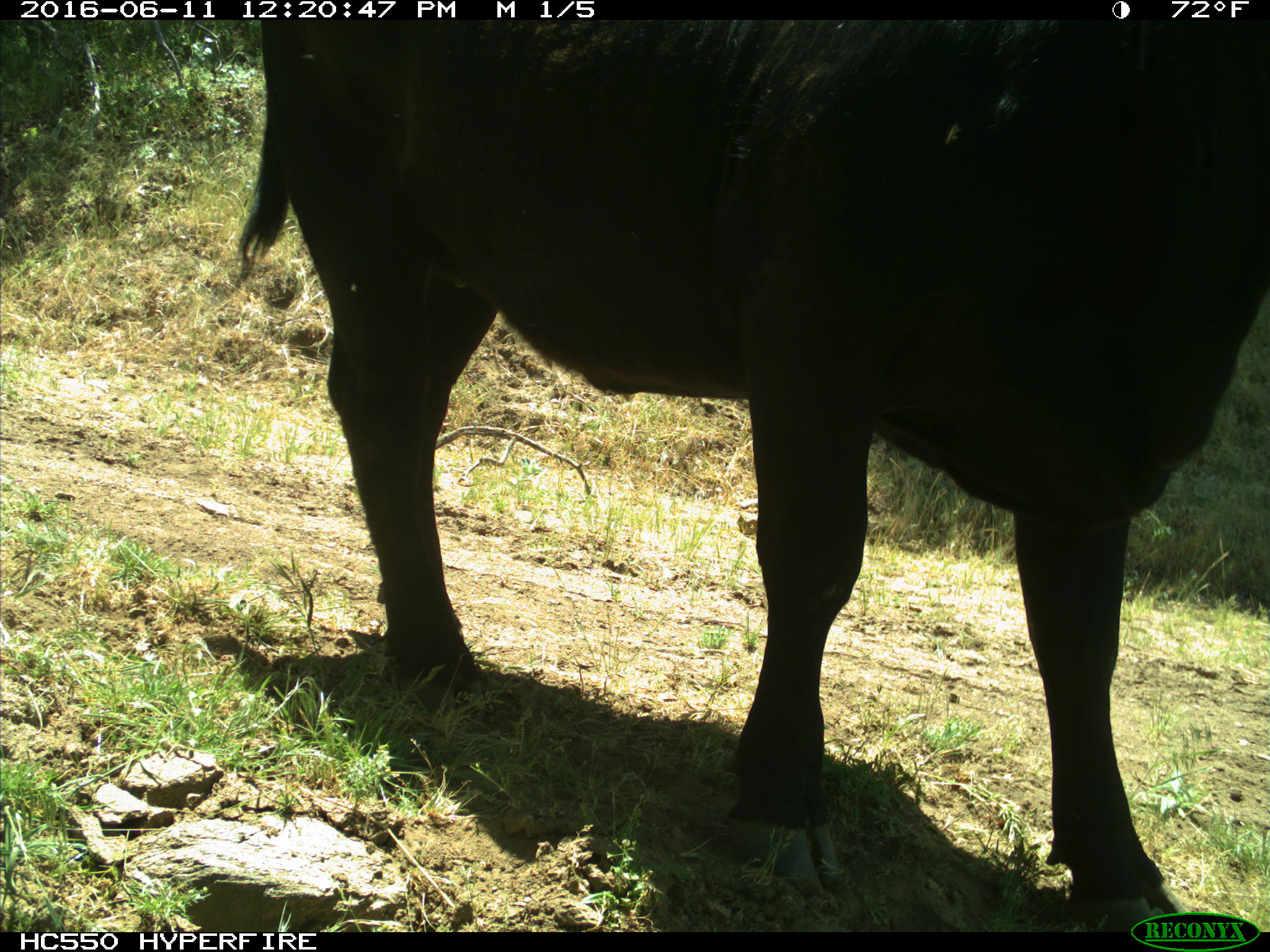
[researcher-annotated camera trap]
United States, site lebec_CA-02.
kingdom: Animalia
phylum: Chordata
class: Mammalia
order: Artiodactyla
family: Bovidae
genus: Bos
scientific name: Bos taurus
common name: domestic cow